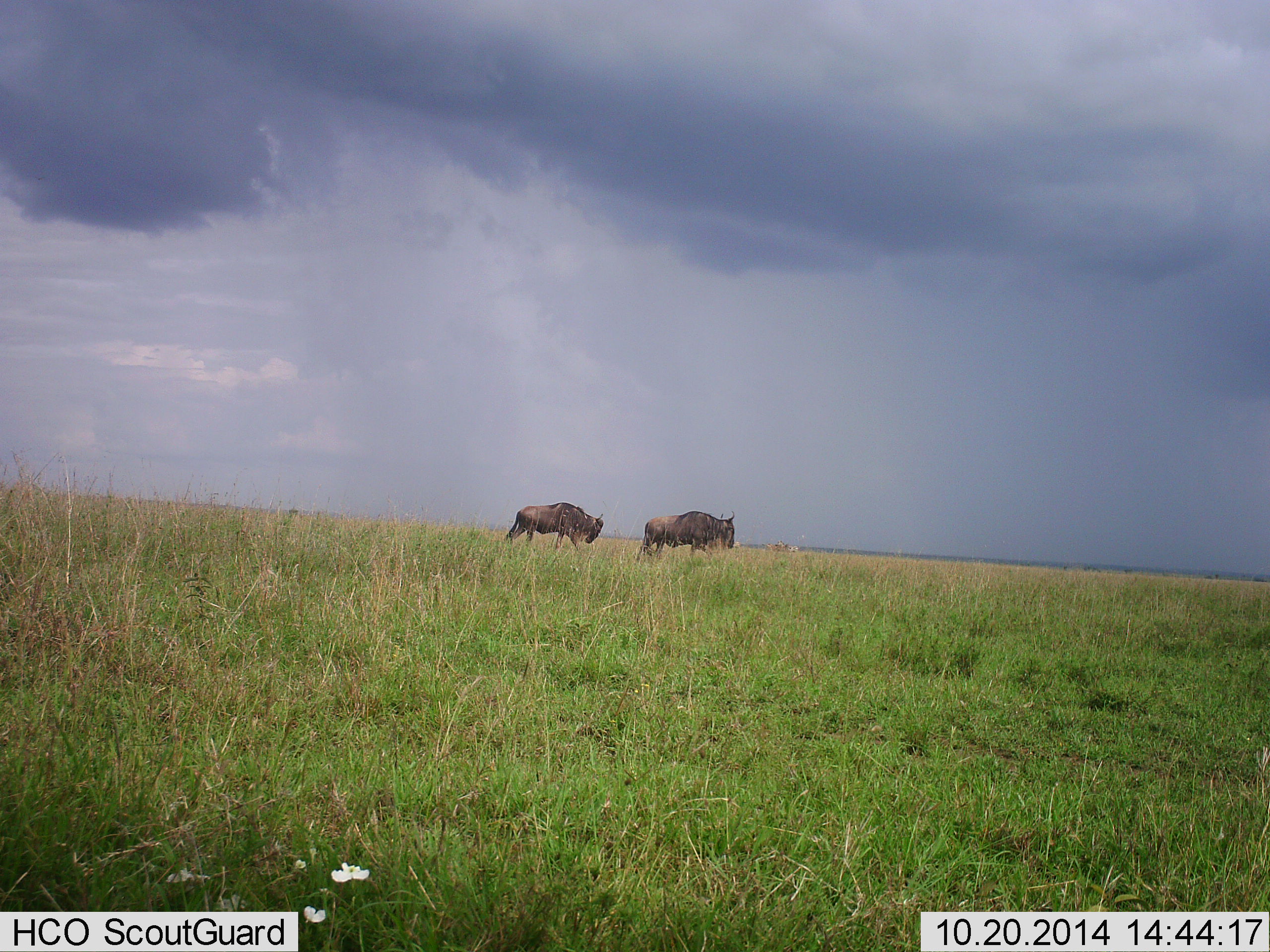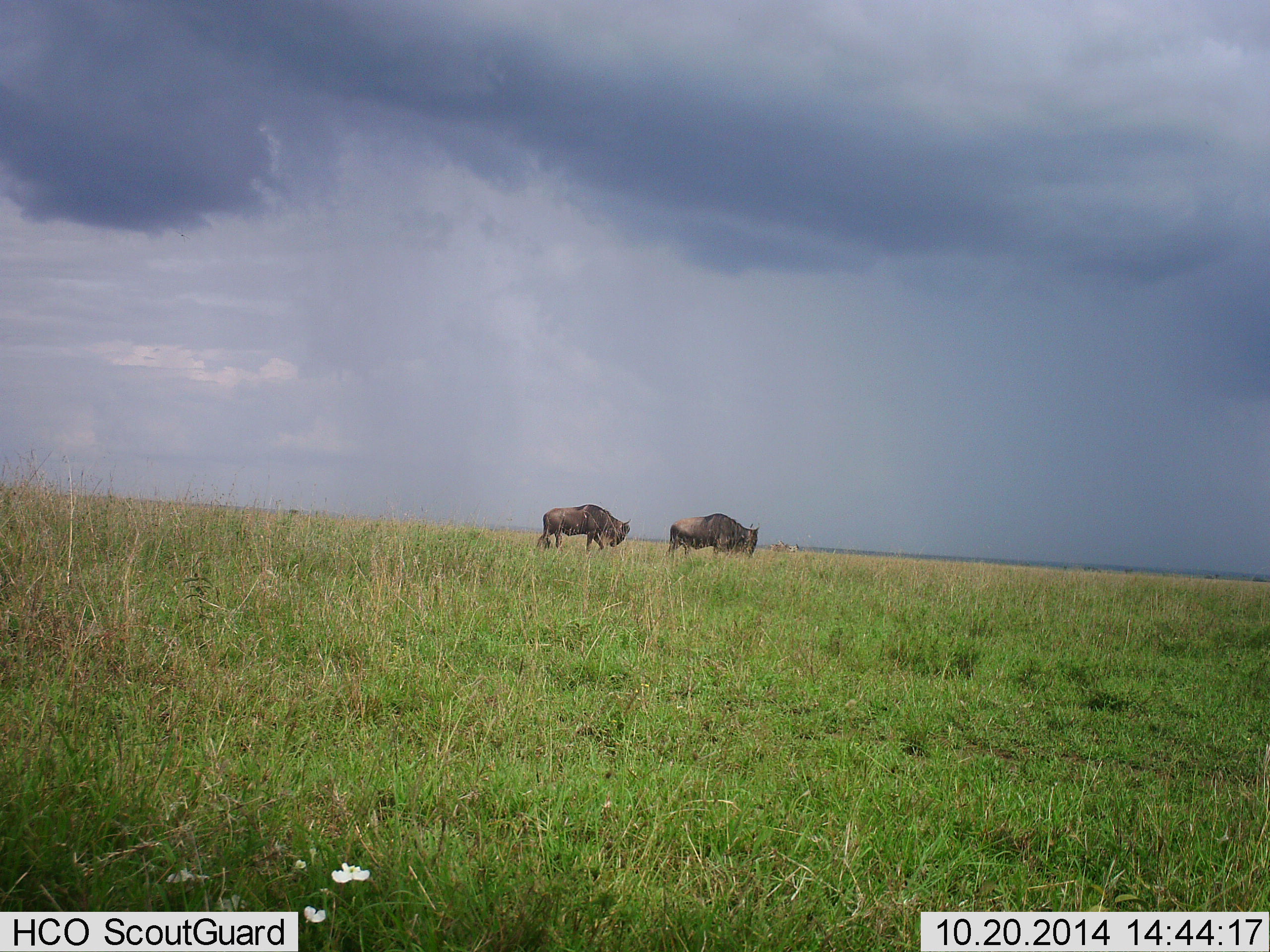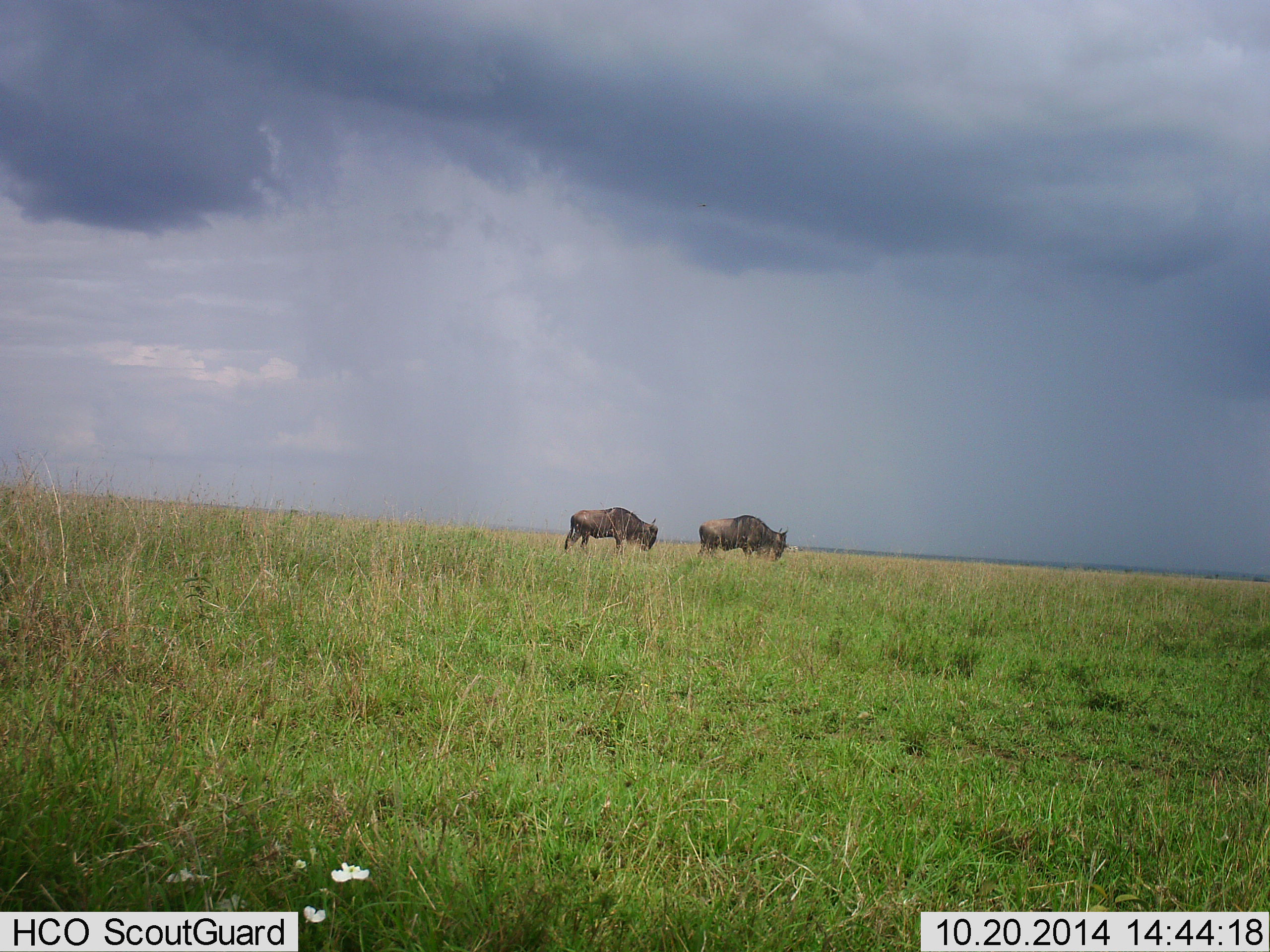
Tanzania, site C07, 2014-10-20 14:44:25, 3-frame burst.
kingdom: Animalia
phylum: Chordata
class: Mammalia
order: Artiodactyla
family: Bovidae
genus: Connochaetes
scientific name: Connochaetes taurinus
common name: blue wildebeest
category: wildebeest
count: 2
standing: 0%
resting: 0%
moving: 100%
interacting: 0%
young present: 0%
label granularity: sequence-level